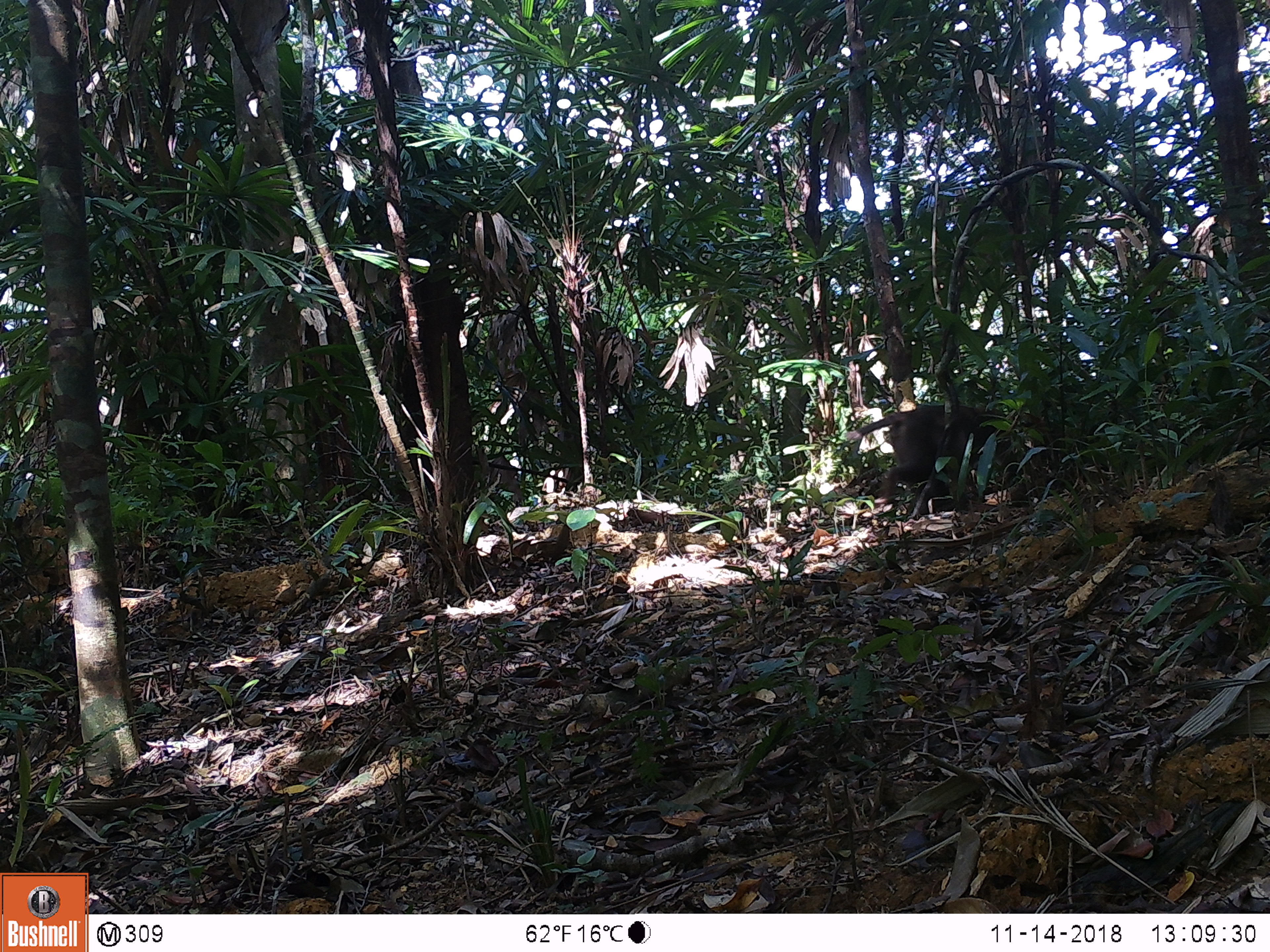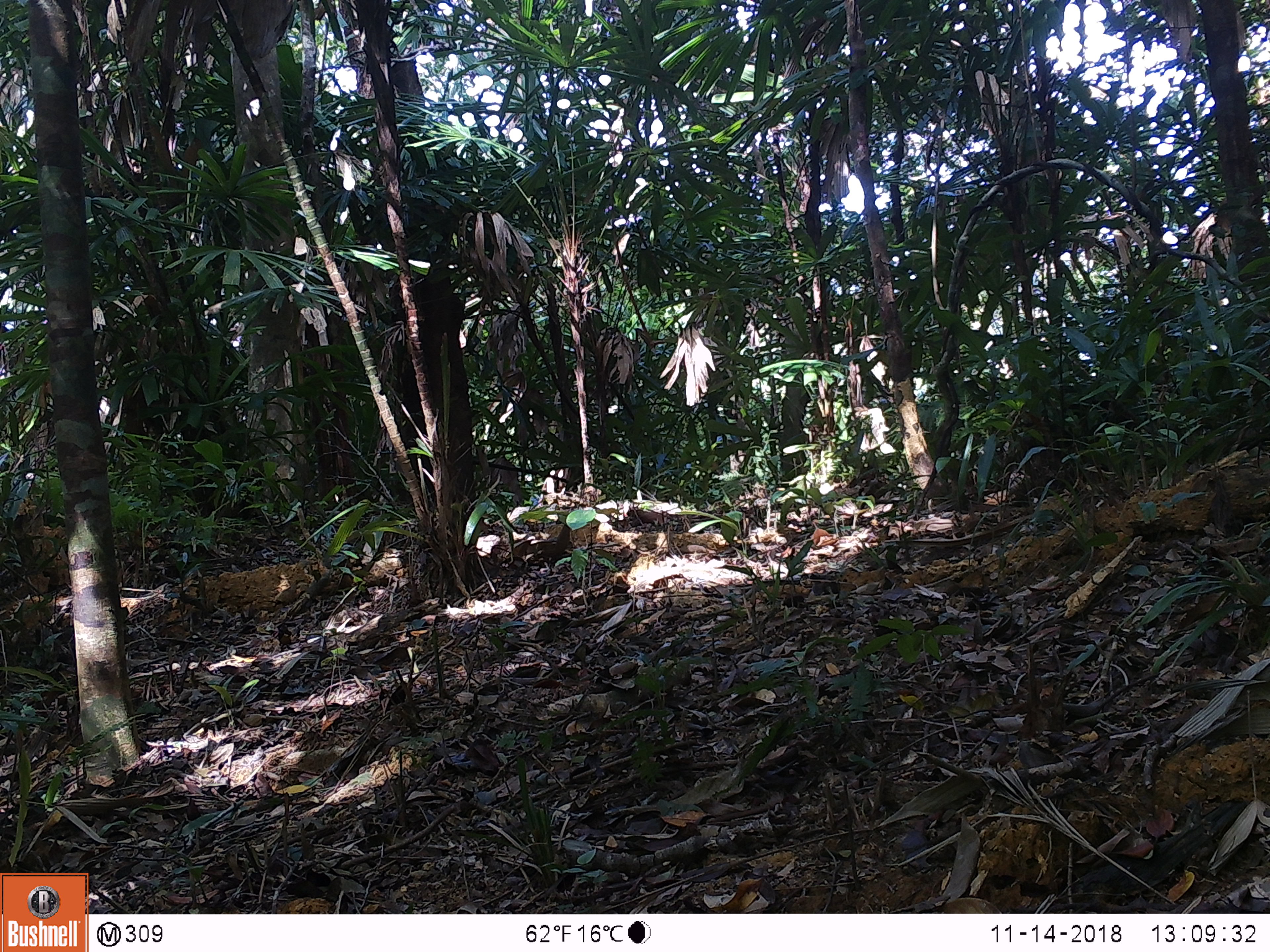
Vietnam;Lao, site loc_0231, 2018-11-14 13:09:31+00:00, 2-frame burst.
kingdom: Animalia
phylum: Chordata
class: Mammalia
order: Primates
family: Cercopithecidae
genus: Macaca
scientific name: Macaca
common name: macaques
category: assam or rhesus macaque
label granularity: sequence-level